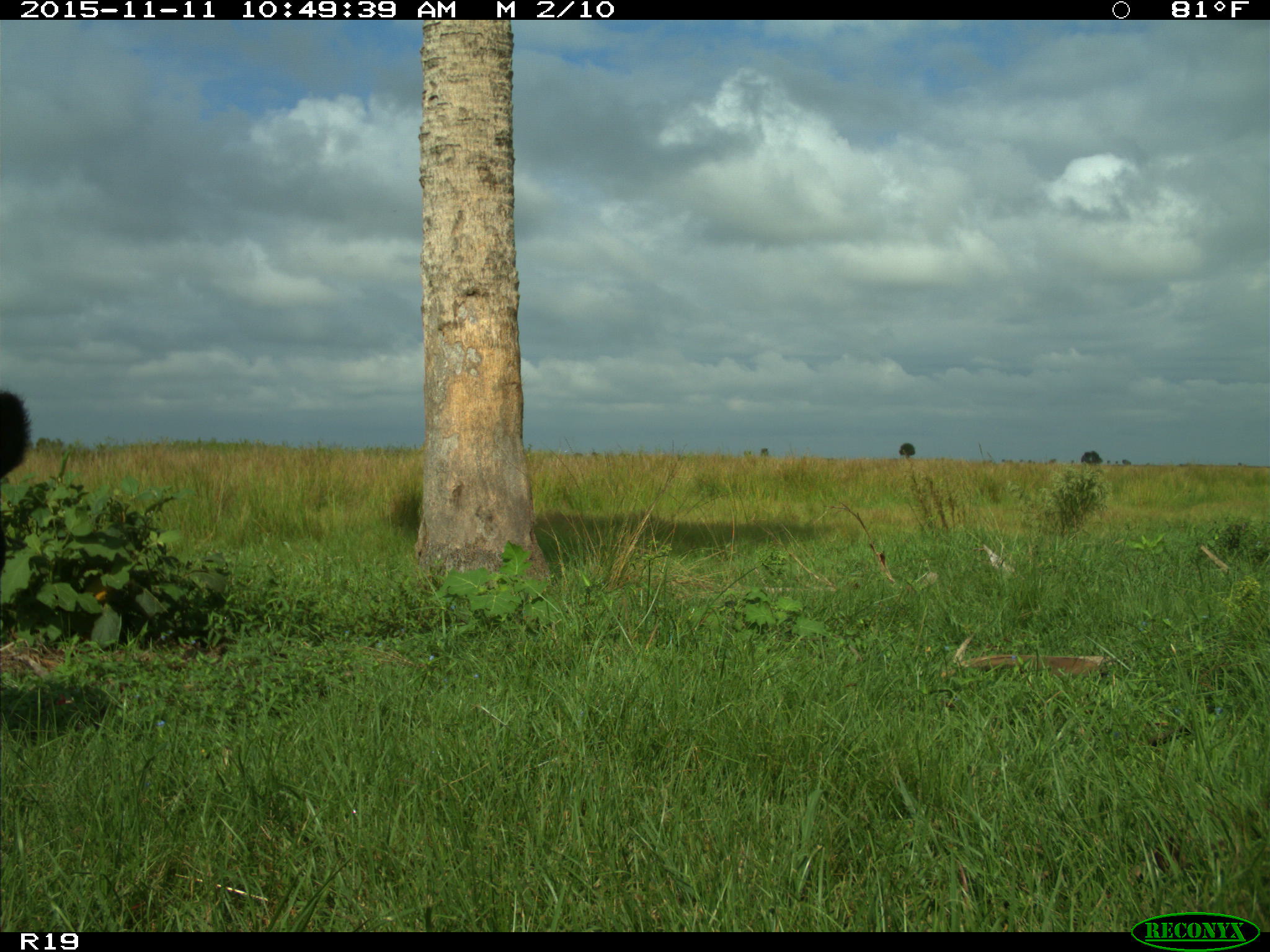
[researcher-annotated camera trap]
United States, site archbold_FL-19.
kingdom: Animalia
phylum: Chordata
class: Mammalia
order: Artiodactyla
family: Bovidae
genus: Bos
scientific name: Bos taurus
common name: domestic cow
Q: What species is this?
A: Bos taurus (domestic cow).